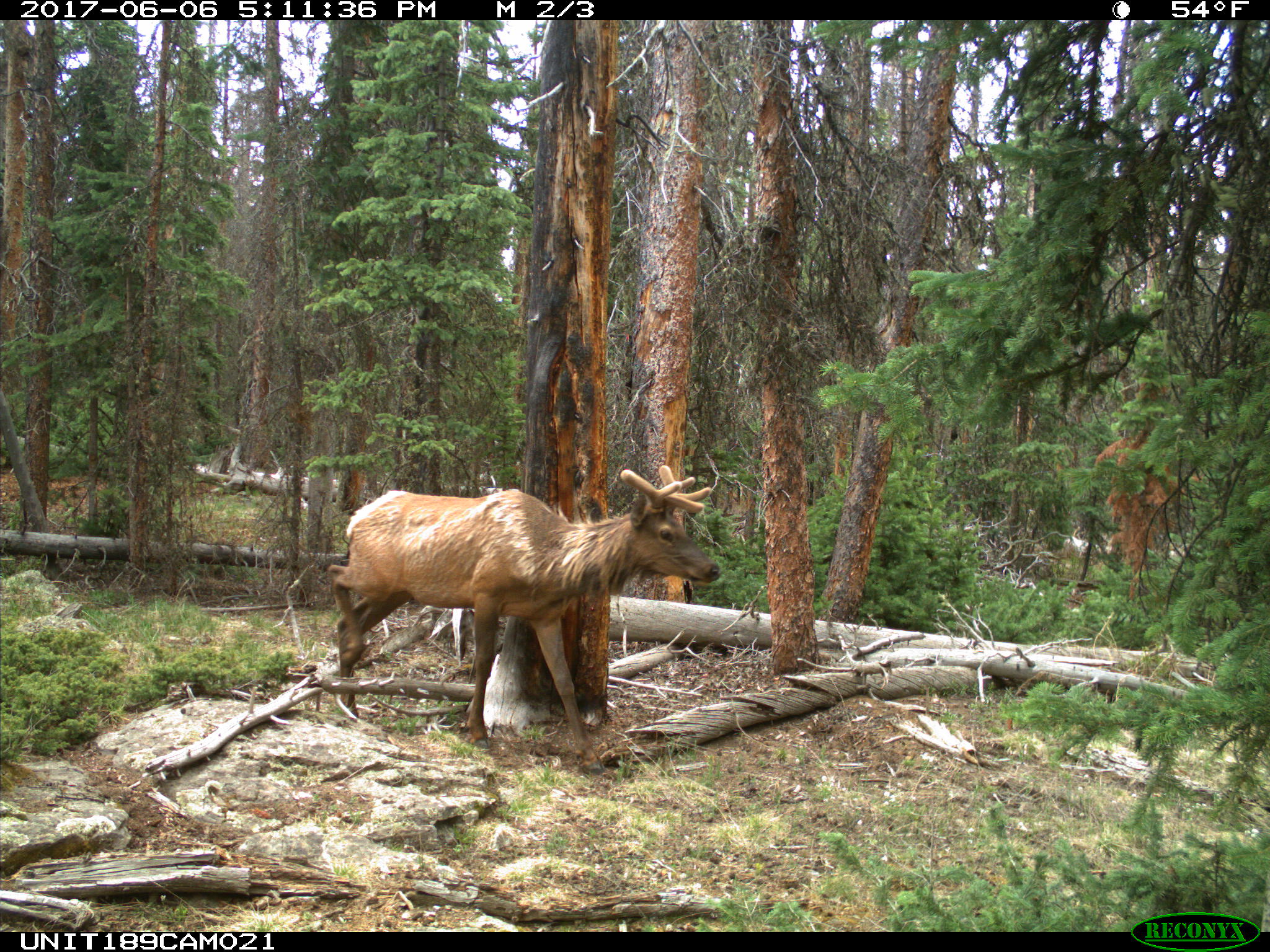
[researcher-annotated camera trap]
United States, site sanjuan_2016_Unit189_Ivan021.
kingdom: Animalia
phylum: Chordata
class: Mammalia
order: Artiodactyla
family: Cervidae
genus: Cervus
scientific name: Cervus elaphus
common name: red deer